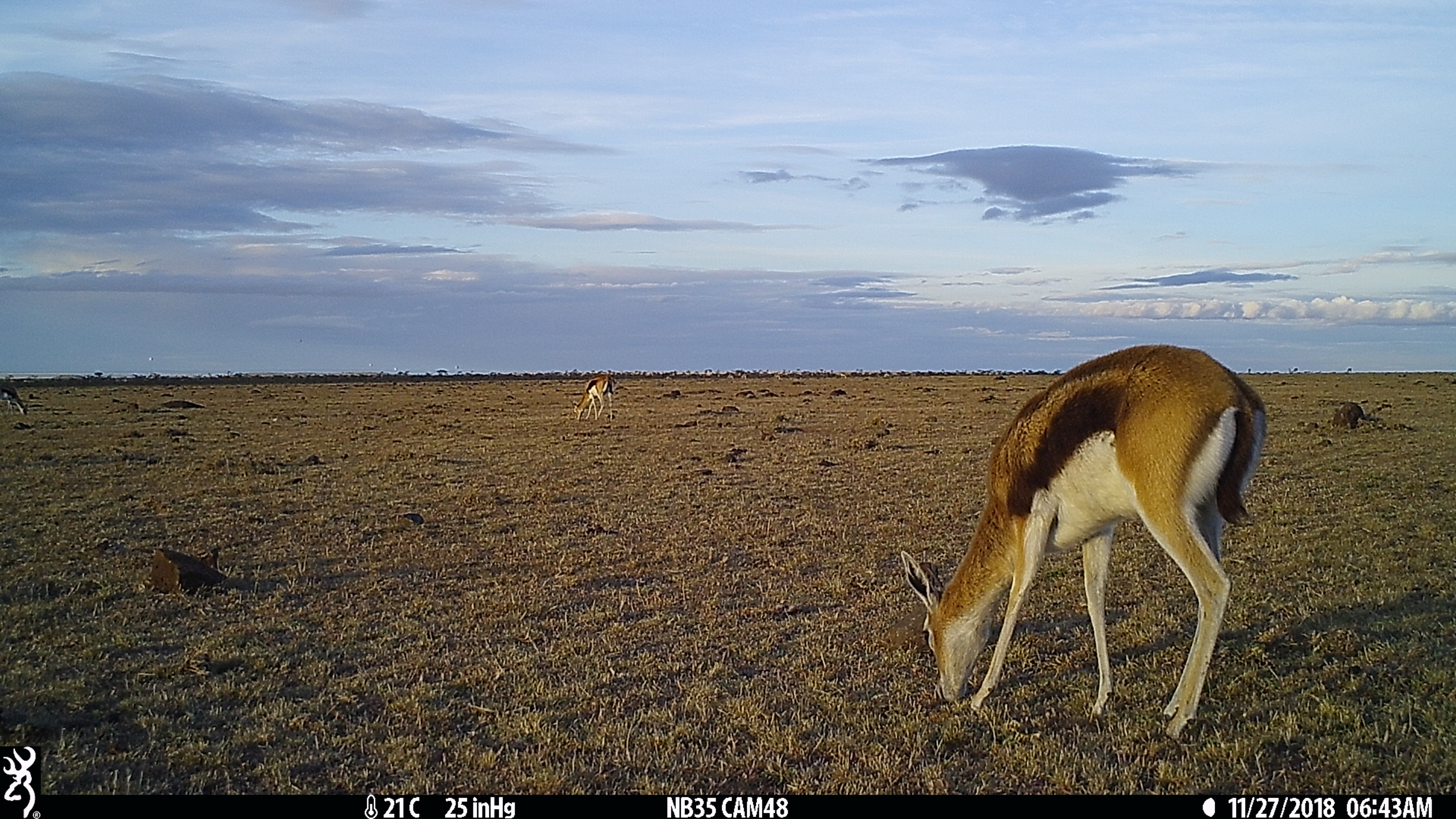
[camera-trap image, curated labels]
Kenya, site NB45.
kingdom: Animalia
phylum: Chordata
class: Mammalia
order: Artiodactyla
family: Bovidae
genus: Eudorcas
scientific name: Eudorcas thomsonii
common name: thomon's gazelle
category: gazelle thomsons